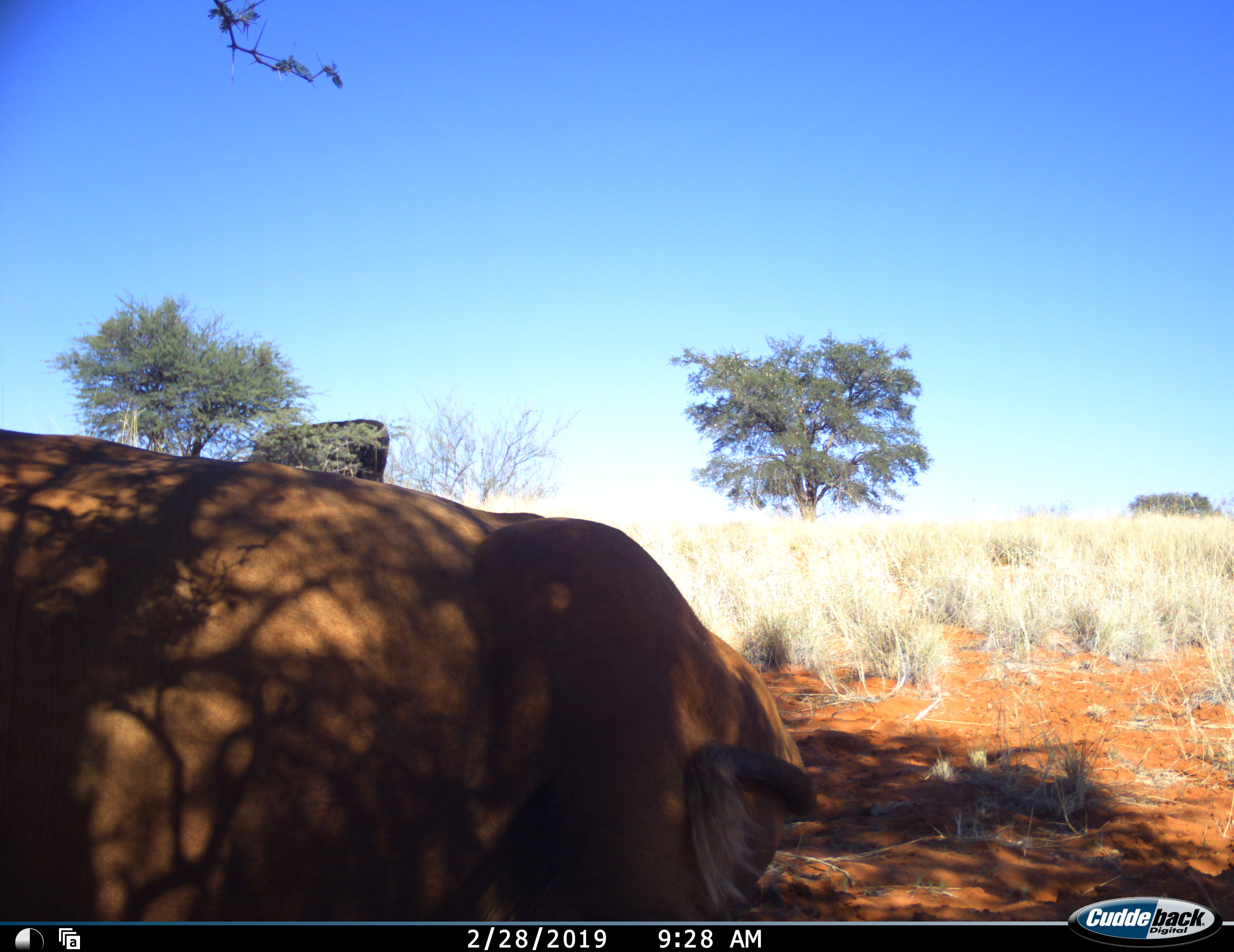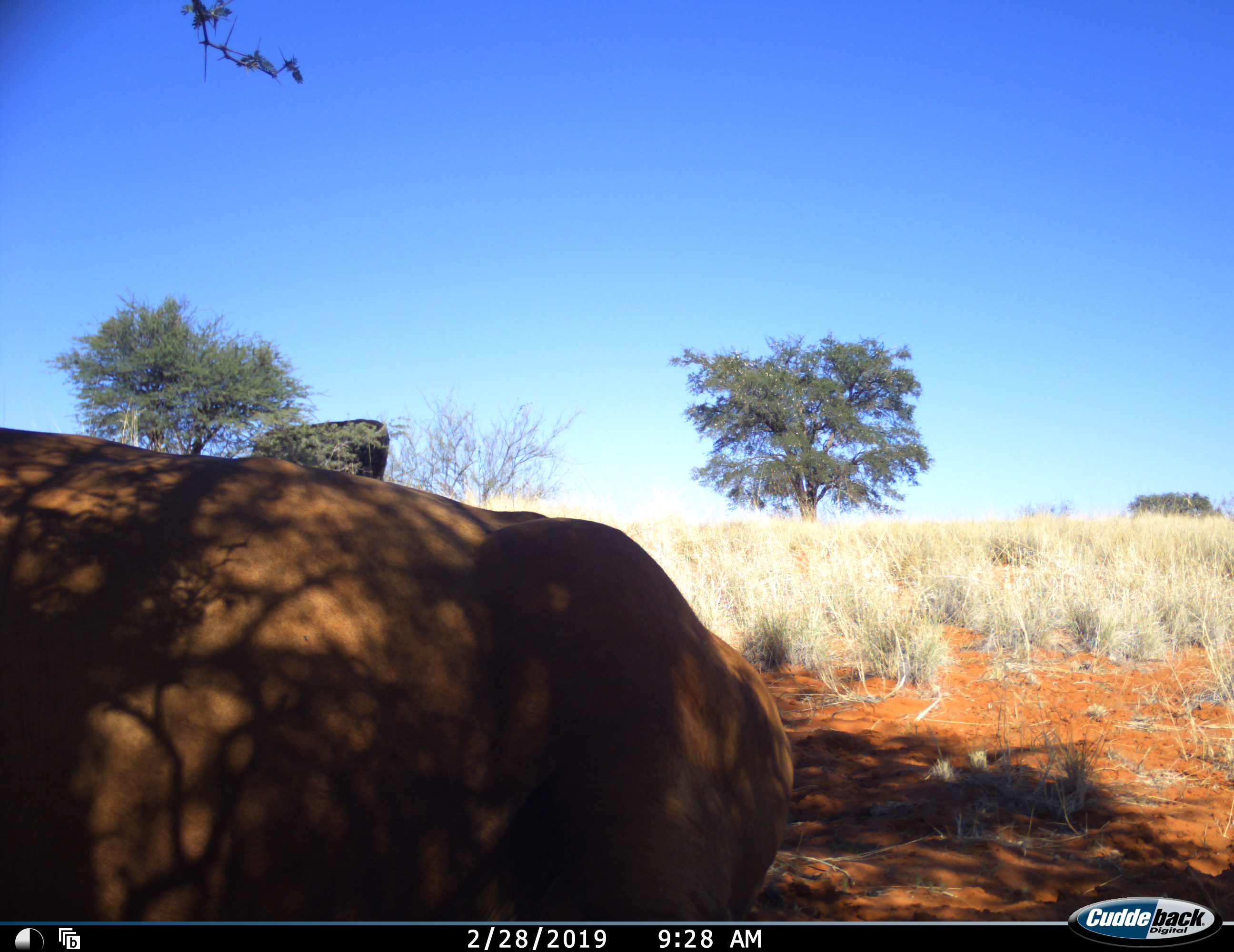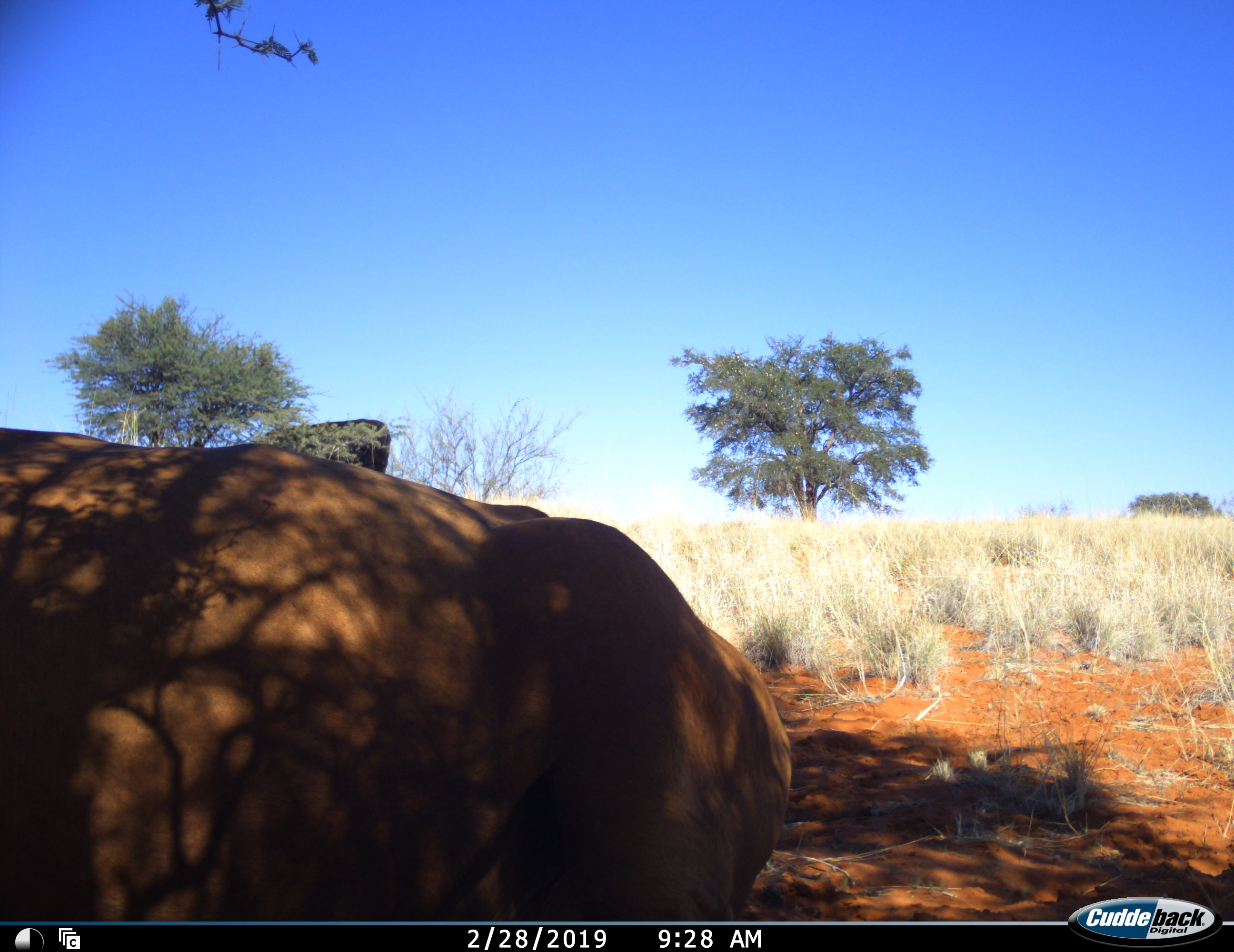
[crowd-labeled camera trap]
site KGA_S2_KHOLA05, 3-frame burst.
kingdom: Animalia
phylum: Chordata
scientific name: Vertebrata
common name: domestic animal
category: domesticanimal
Domesticanimal (domestic animal) (Vertebrata), count 2. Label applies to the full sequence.